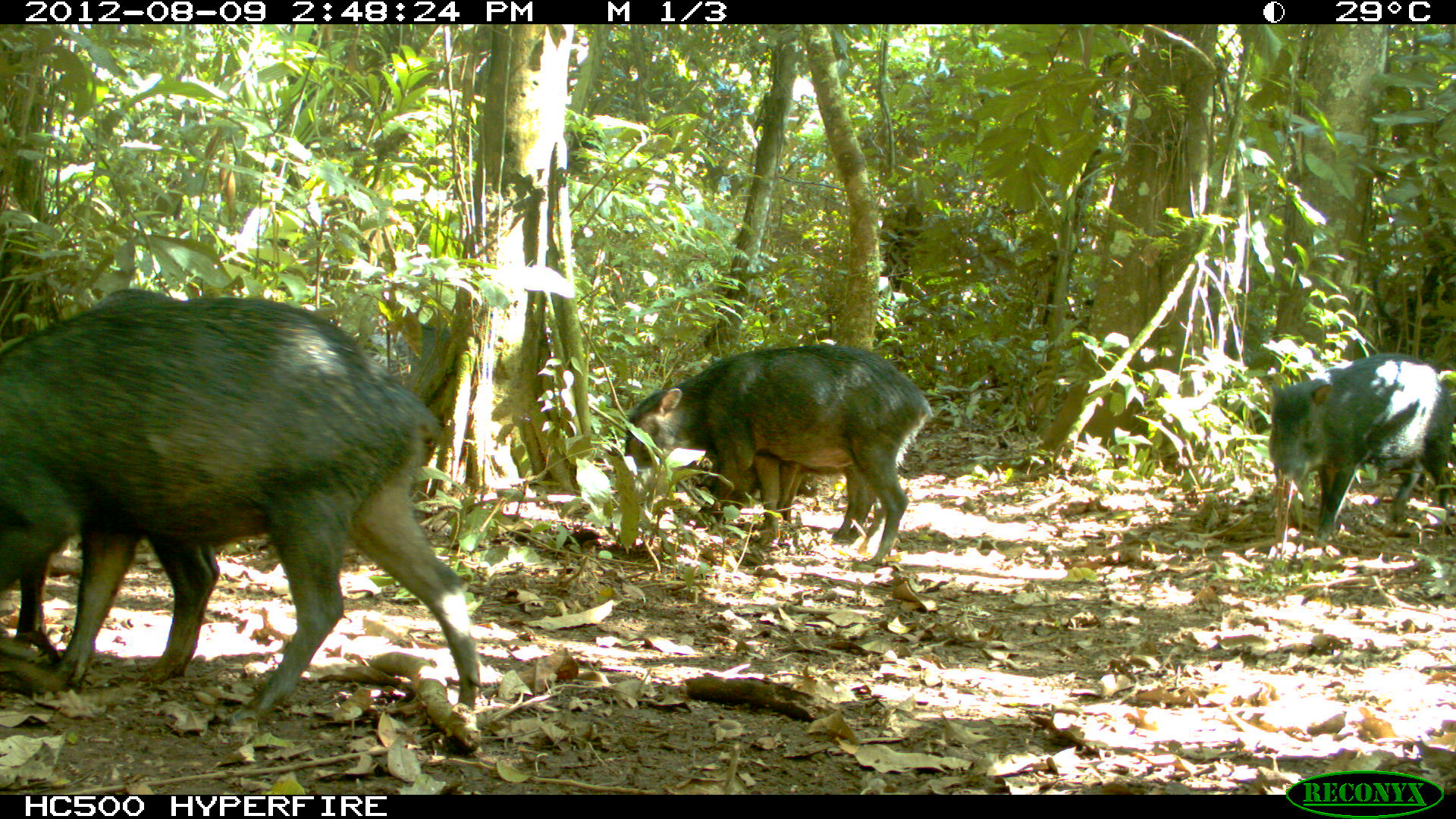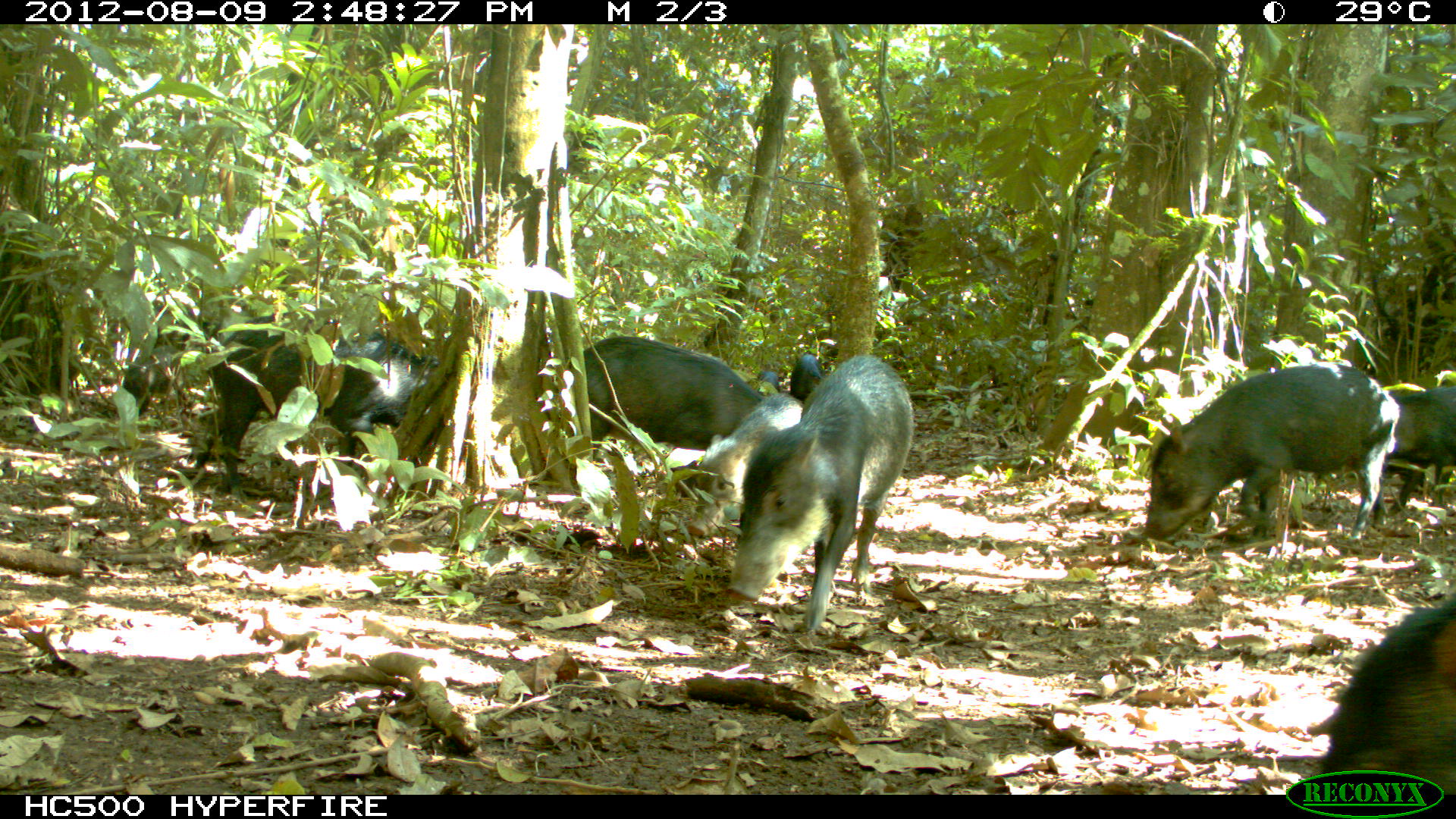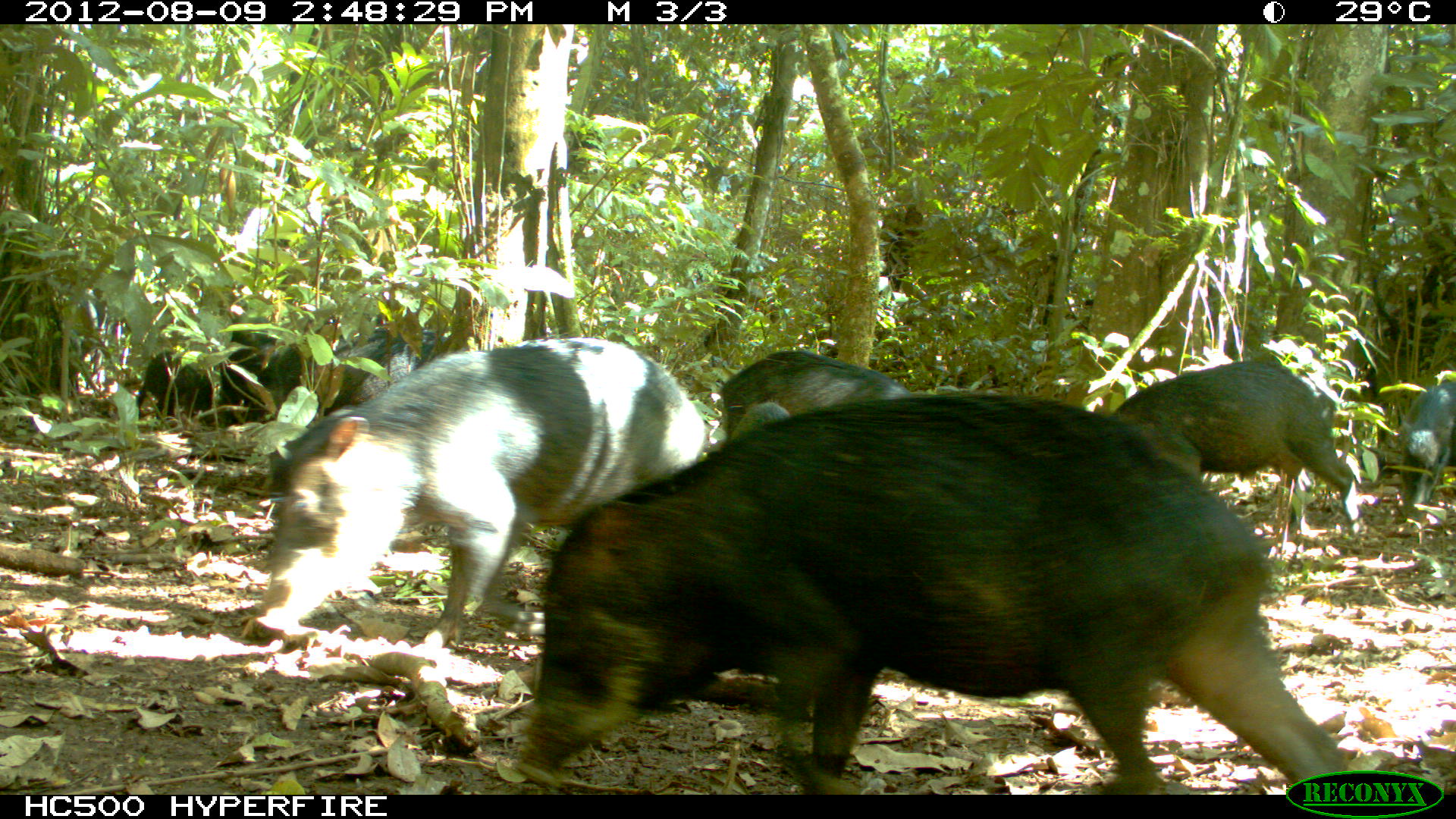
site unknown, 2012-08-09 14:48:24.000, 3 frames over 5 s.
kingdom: Animalia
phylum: Chordata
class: Mammalia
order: Artiodactyla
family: Tayassuidae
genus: Tayassu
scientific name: Tayassu pecari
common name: white-lipped peccary